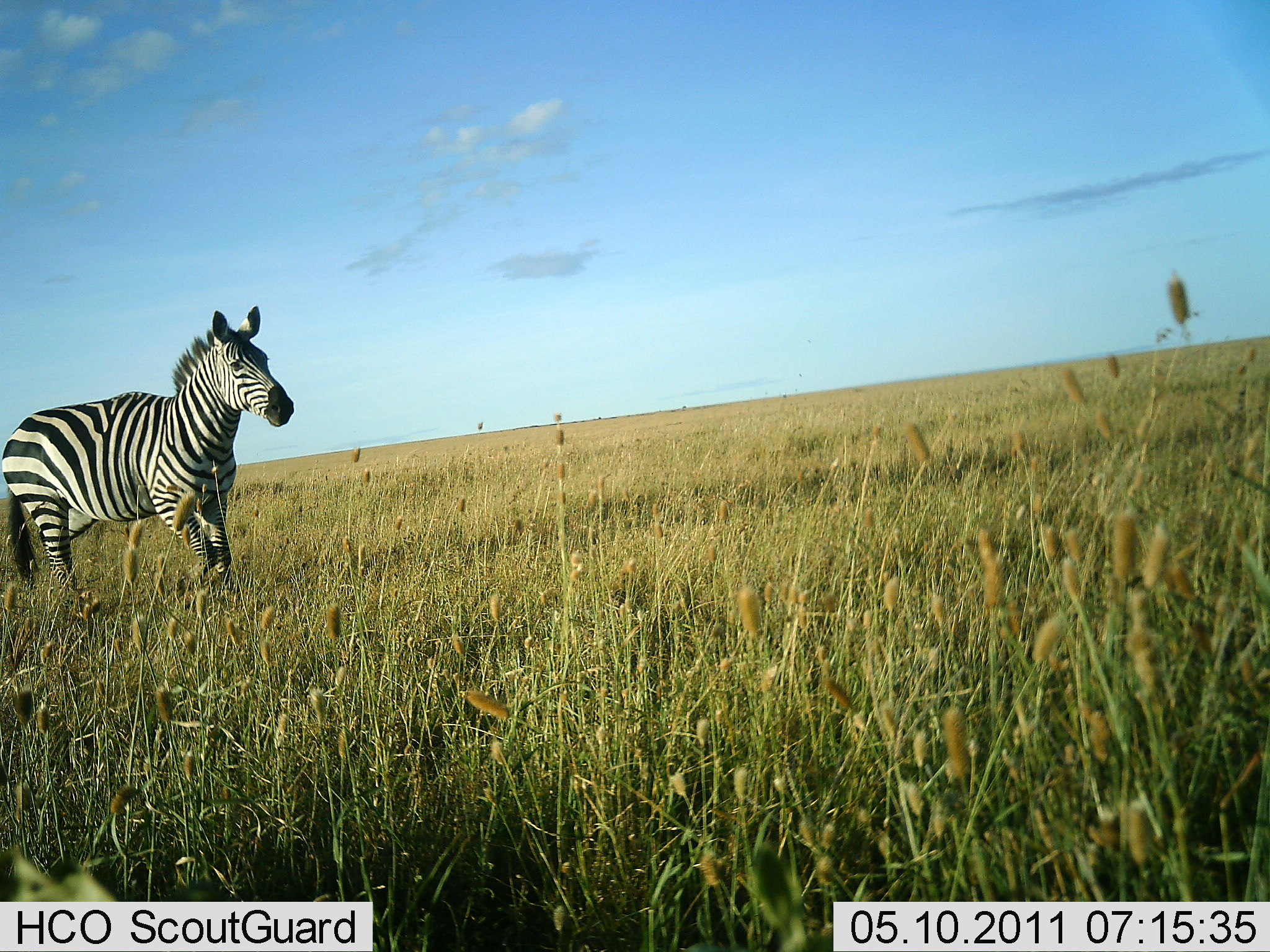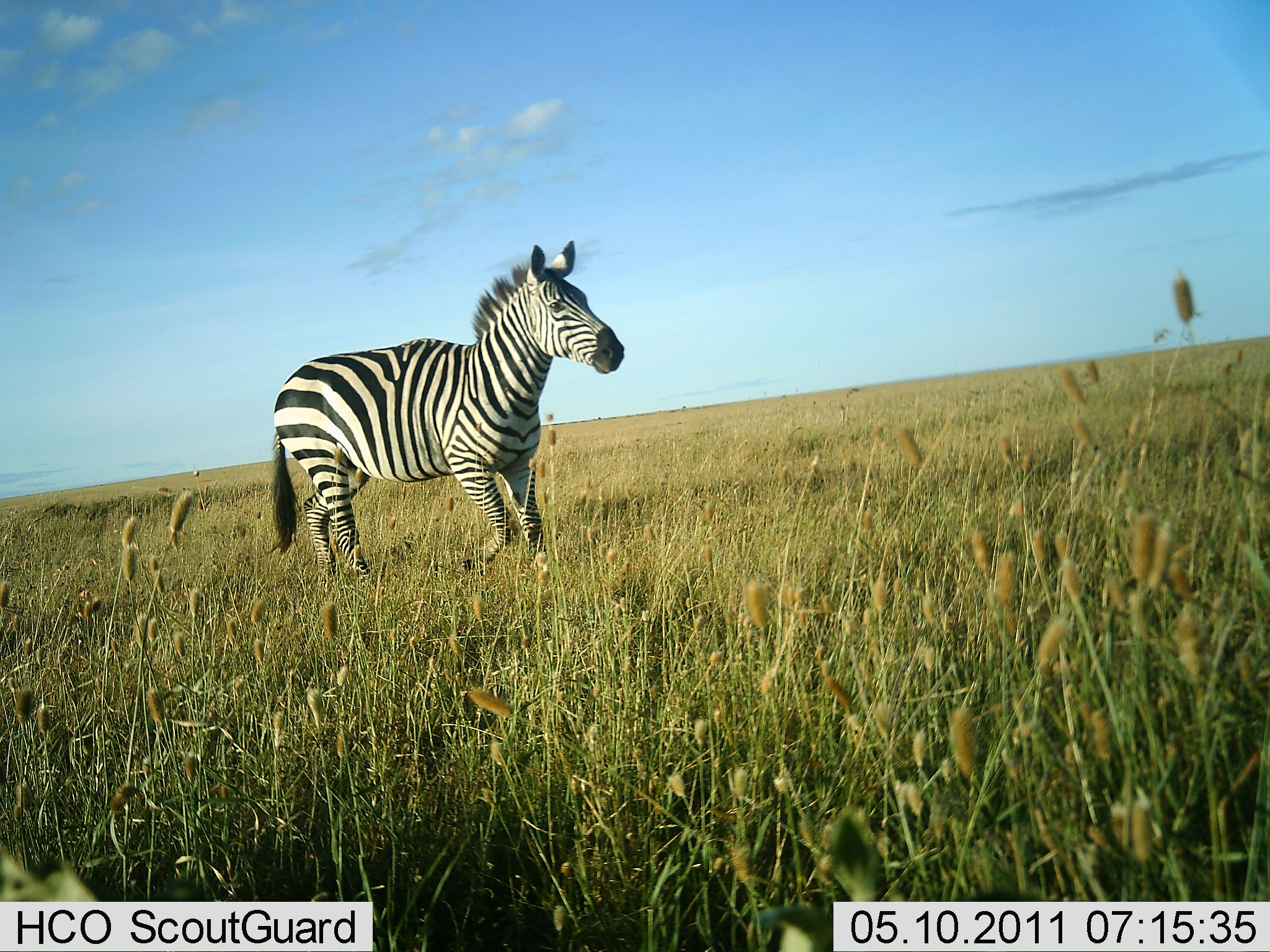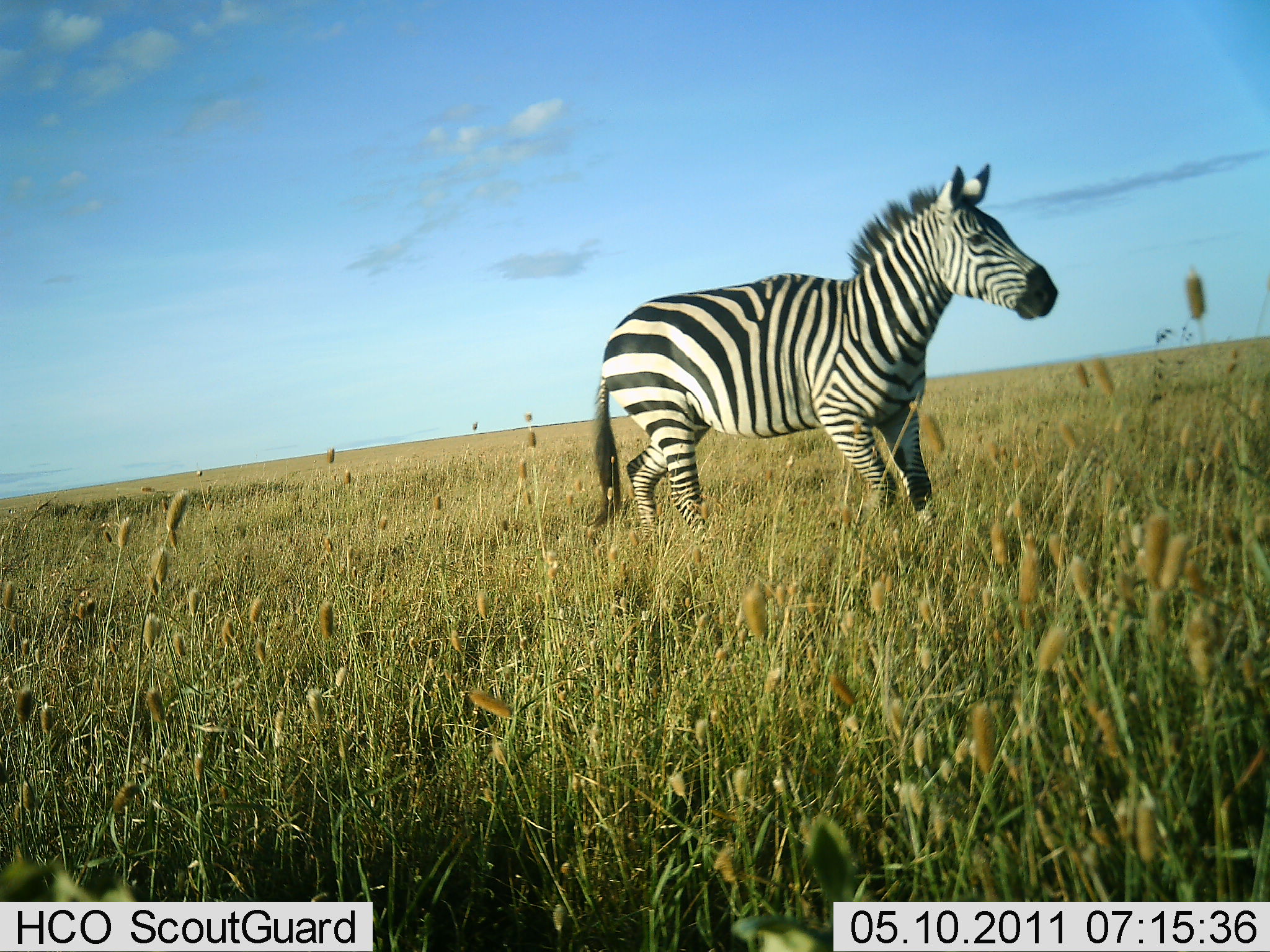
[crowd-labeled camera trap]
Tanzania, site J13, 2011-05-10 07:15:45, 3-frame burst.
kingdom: Animalia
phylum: Chordata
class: Mammalia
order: Perissodactyla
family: Equidae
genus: Equus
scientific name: Equus quagga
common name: plains zebra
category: zebra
Zebra (plains zebra) (Equus quagga), count 1. Behavior (volunteer vote fractions): standing 0%, resting 0%, moving 100%, interacting 0%. Young present (vote fraction): 0%. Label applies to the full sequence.